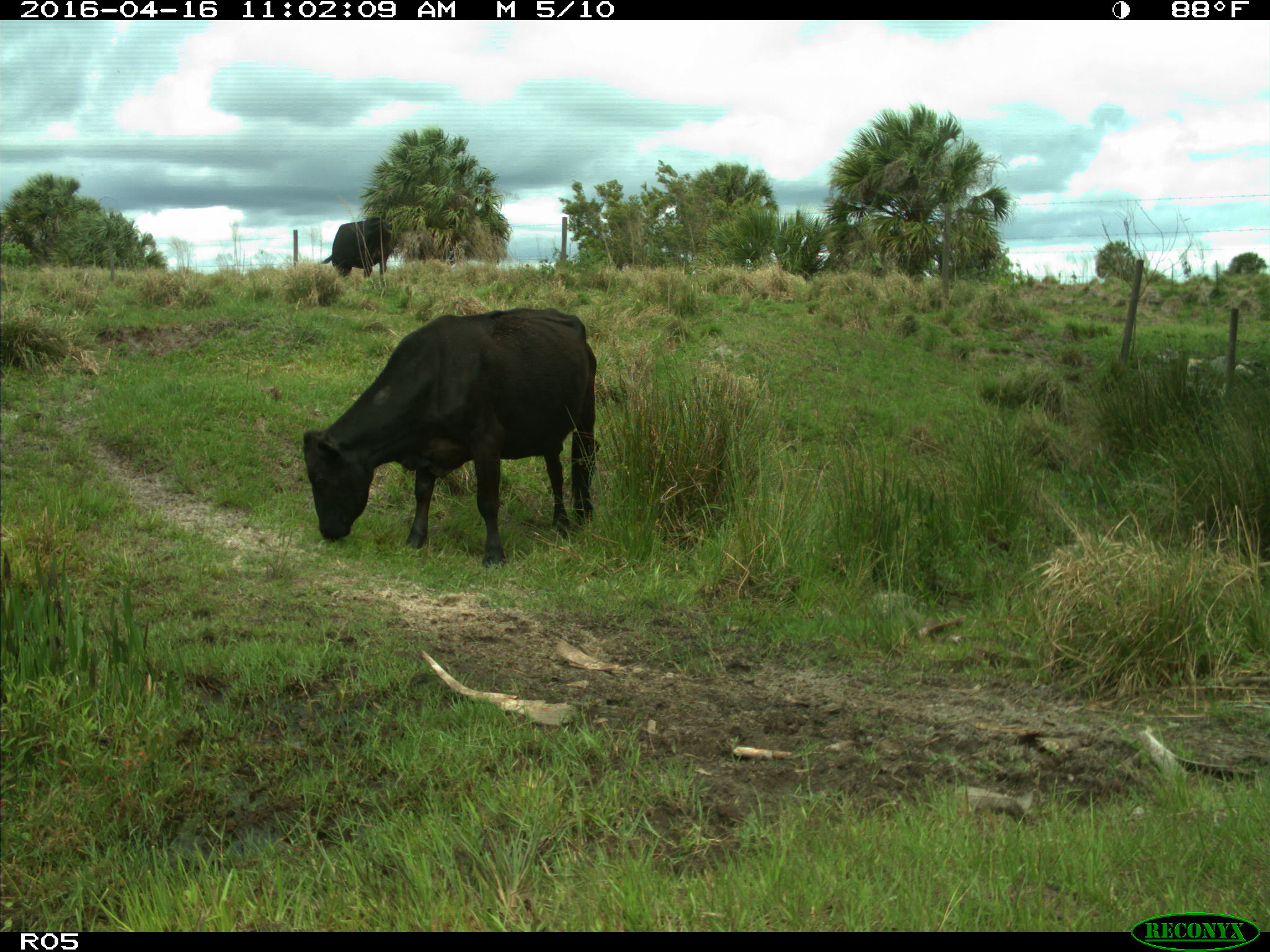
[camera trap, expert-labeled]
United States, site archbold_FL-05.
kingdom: Animalia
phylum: Chordata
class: Mammalia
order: Artiodactyla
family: Bovidae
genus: Bos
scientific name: Bos taurus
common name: domestic cow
Bos taurus (domestic cow).